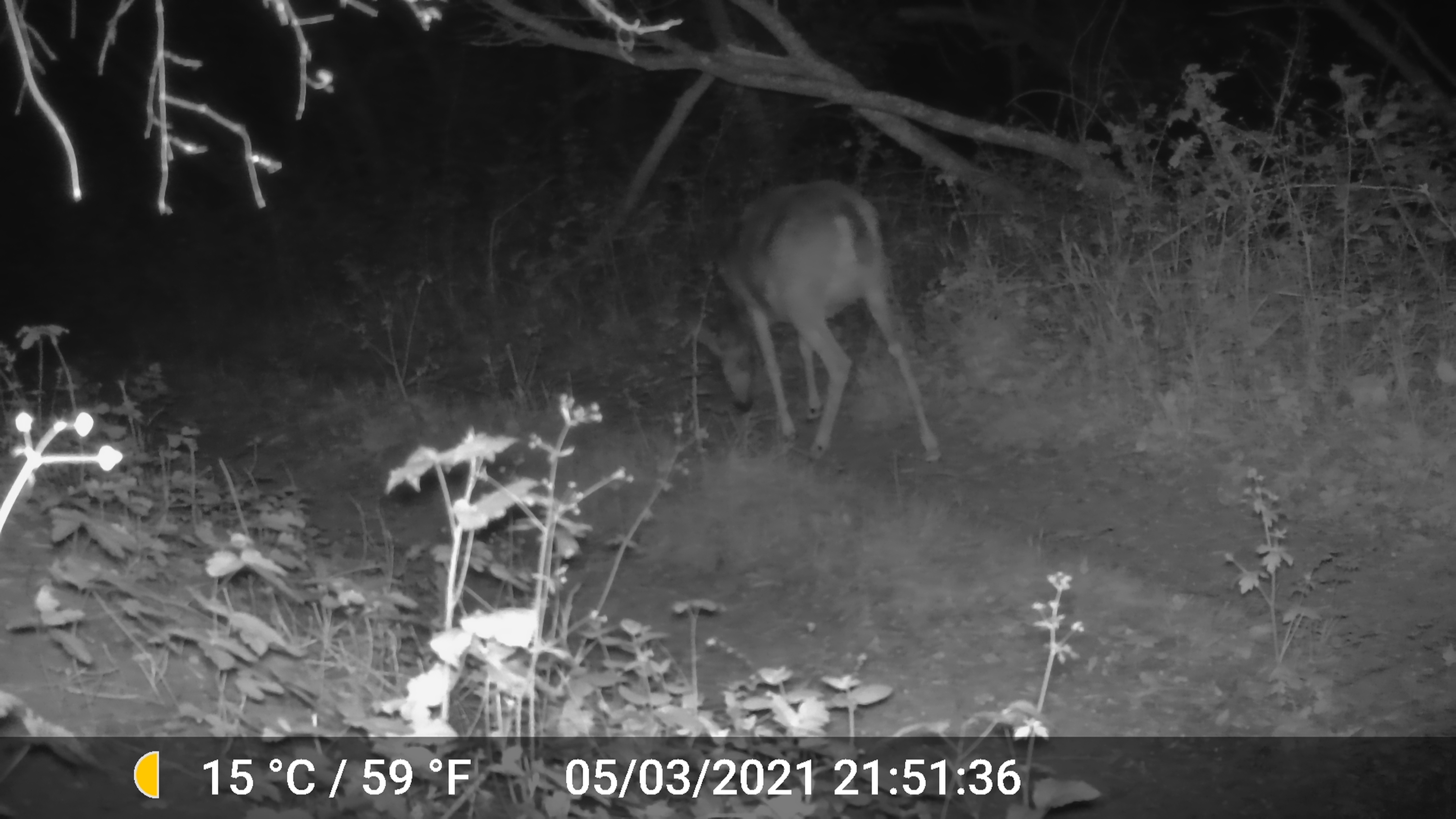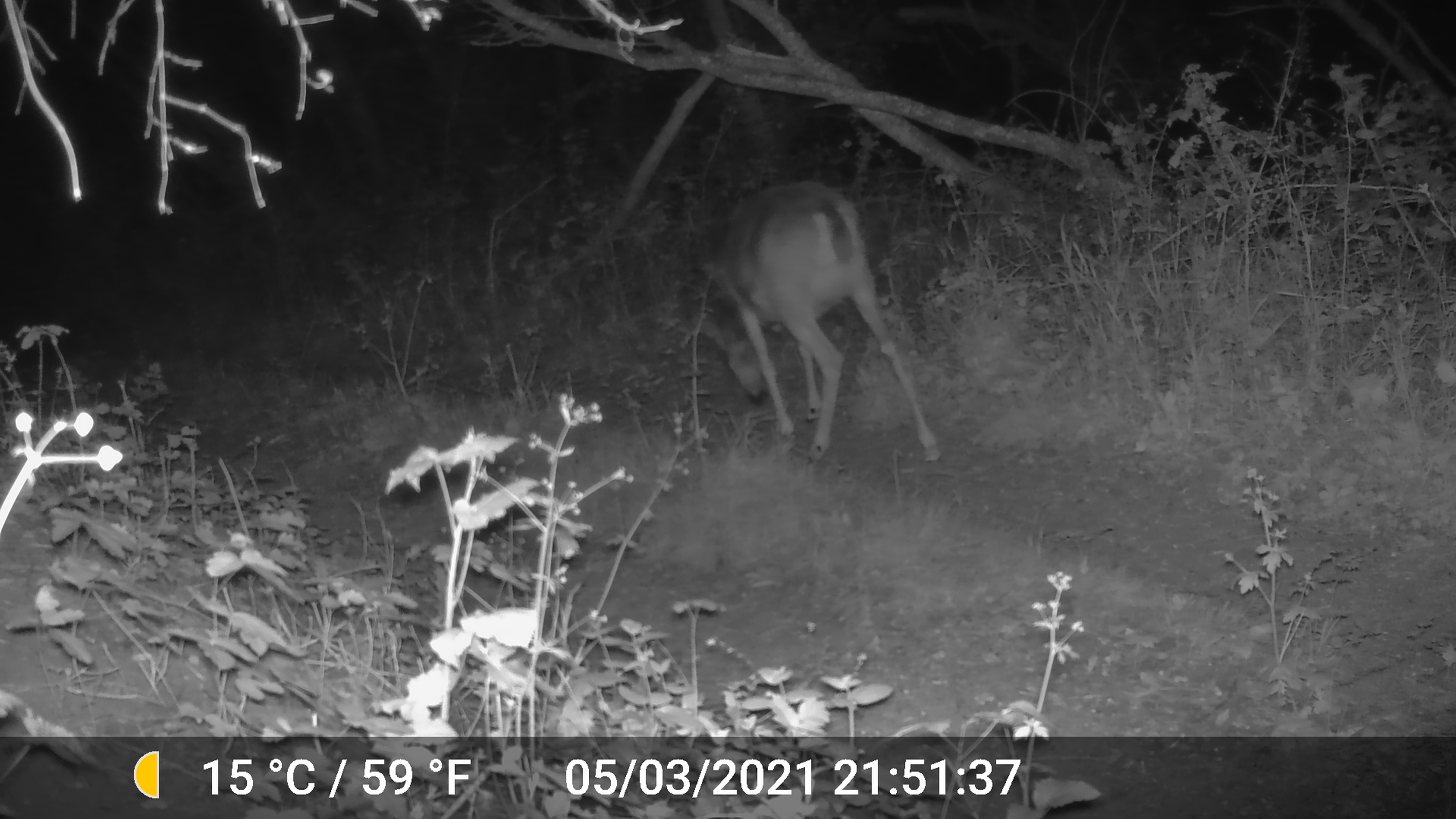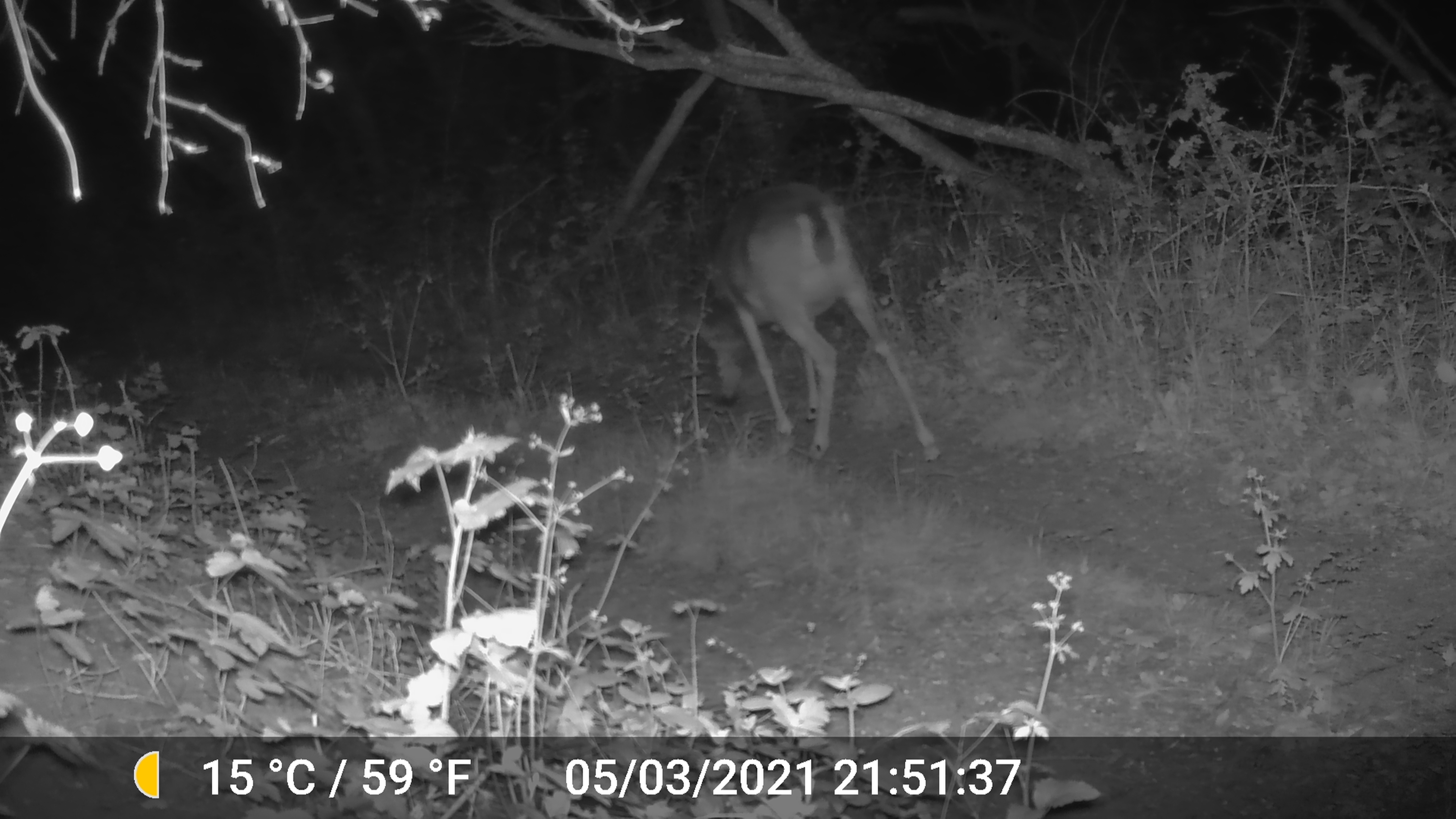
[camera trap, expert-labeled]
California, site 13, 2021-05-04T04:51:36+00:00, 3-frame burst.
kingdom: Animalia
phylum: Chordata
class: Mammalia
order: Artiodactyla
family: Cervidae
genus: Odocoileus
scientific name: Odocoileus hemionus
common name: mule deer